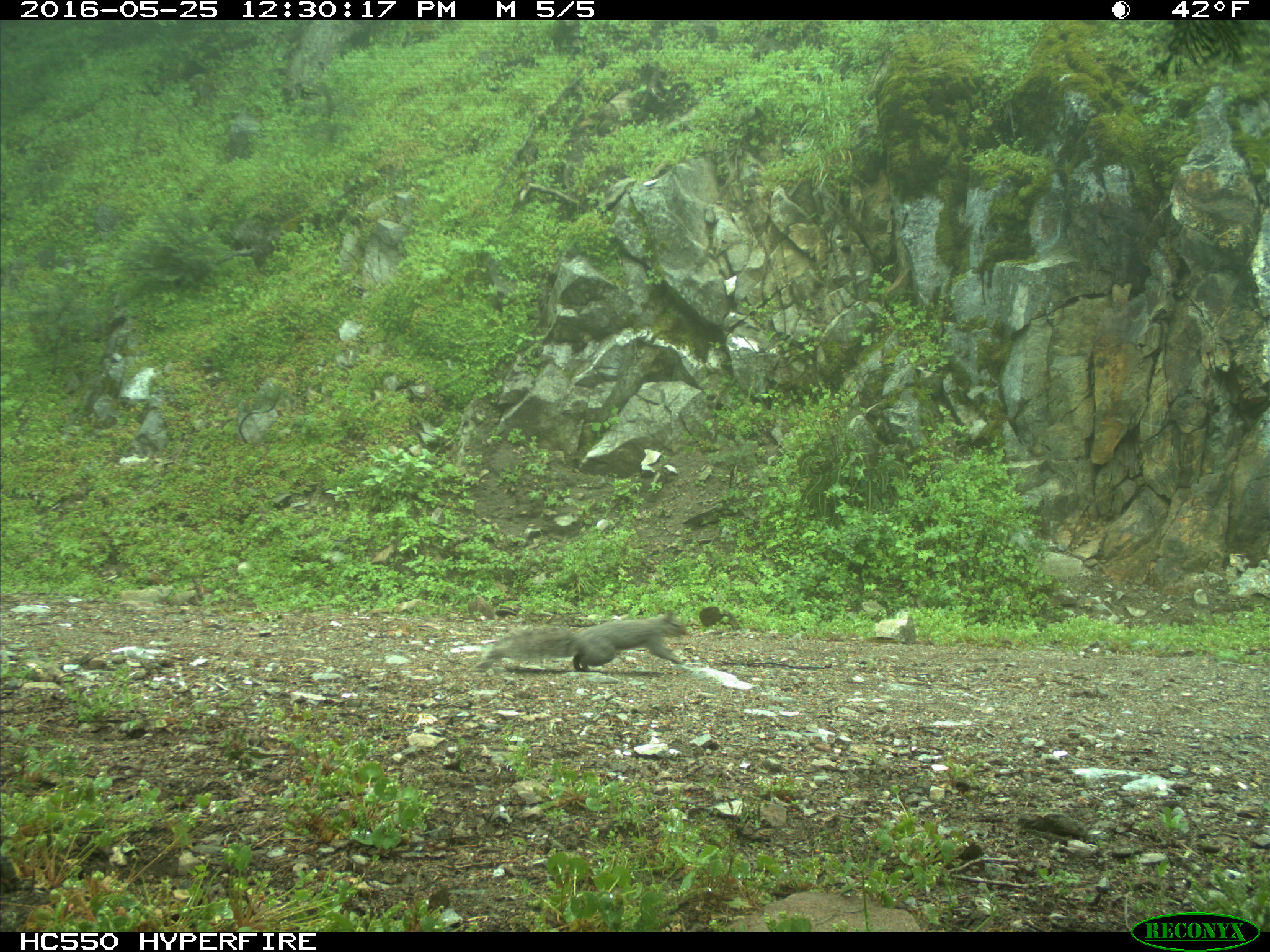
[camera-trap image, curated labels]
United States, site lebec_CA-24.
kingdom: Animalia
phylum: Chordata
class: Mammalia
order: Rodentia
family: Sciuridae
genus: Sciurus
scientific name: Sciurus carolinensis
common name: eastern gray squirrel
Sciurus carolinensis (eastern gray squirrel).